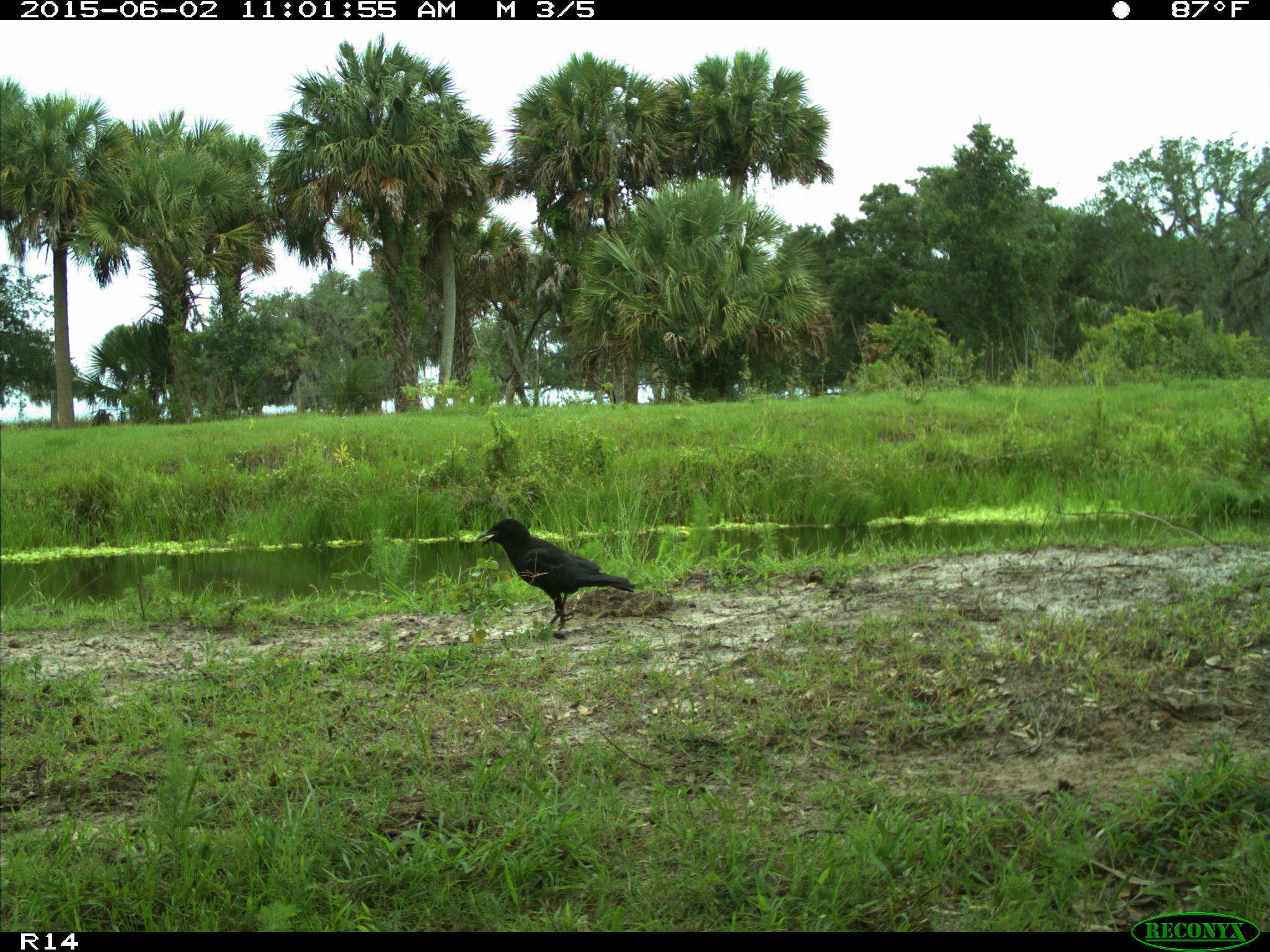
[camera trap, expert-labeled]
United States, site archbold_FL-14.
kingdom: Animalia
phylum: Chordata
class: Aves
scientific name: Aves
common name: birds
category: unidentified bird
Unidentified bird (birds) (Aves).